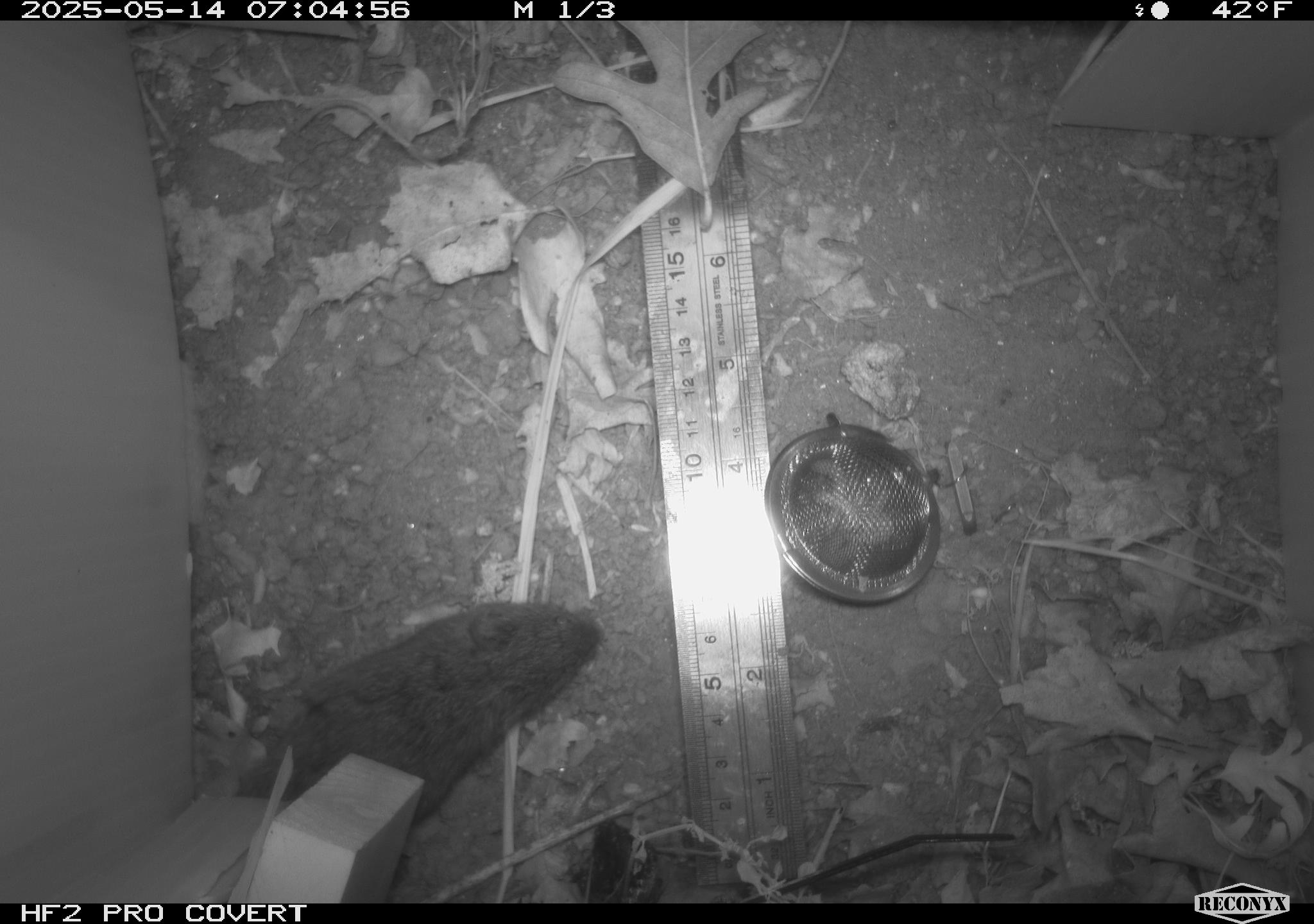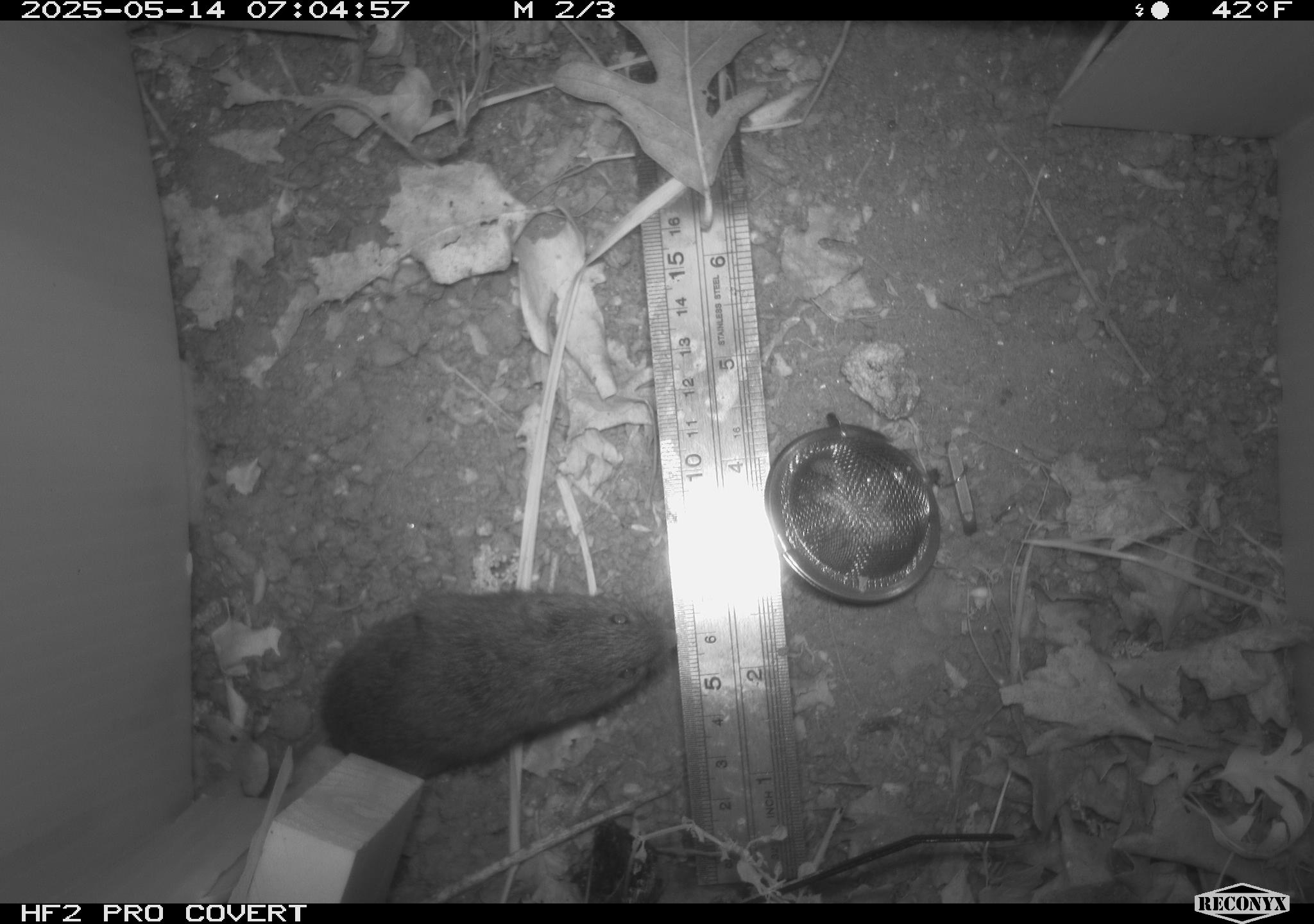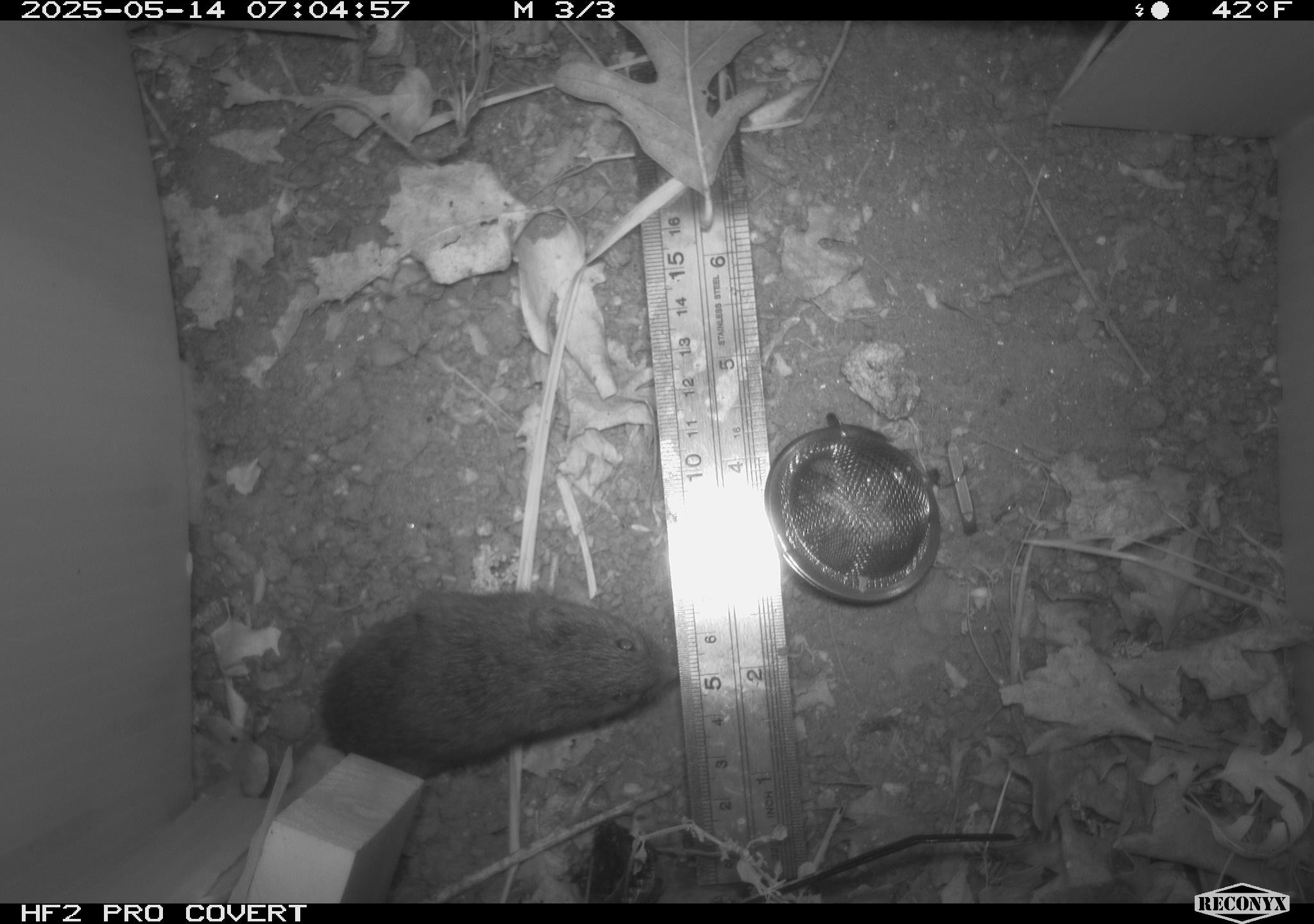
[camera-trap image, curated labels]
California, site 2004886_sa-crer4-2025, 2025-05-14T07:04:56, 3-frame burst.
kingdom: Animalia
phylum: Chordata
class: Mammalia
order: Rodentia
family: Cricetidae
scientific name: Arvicolinae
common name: voles, lemmings, and muskrats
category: arvicolinae subfamily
Arvicolinae subfamily (voles, lemmings, and muskrats) (Arvicolinae).